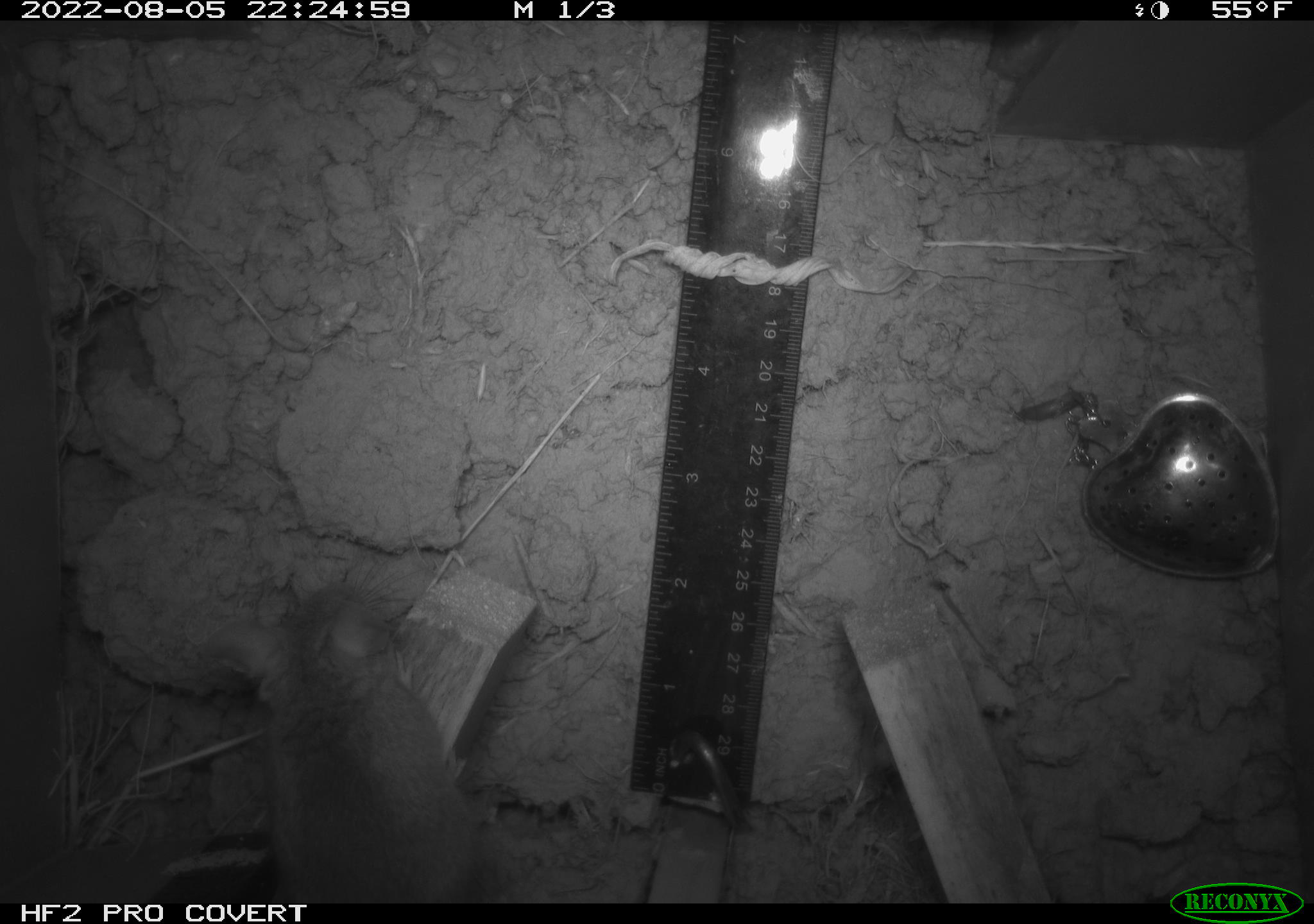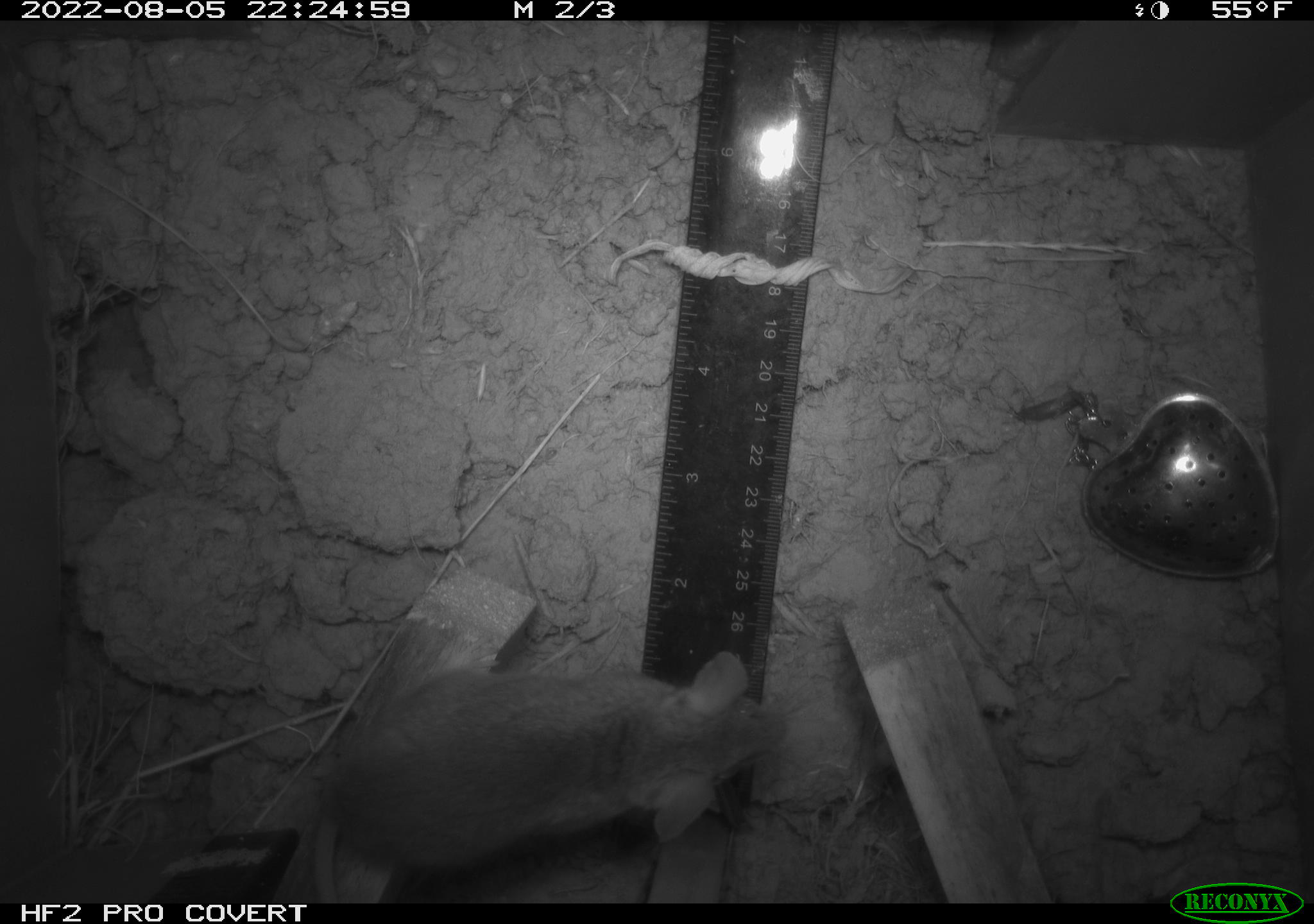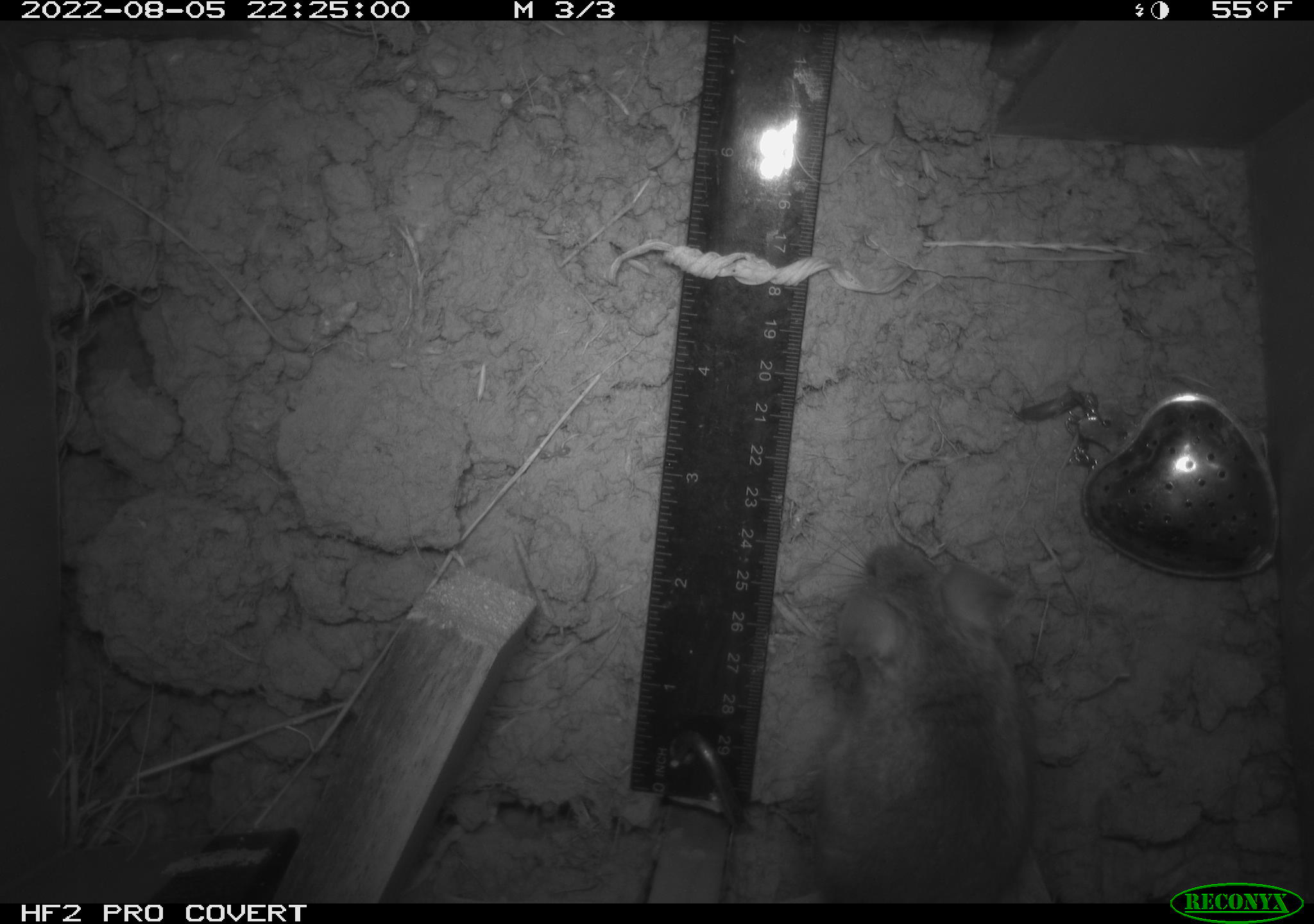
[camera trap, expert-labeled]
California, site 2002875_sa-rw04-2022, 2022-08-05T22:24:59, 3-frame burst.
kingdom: Animalia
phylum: Chordata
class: Mammalia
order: Rodentia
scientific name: Rodentia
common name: mouse species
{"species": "mouse species (Rodentia)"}